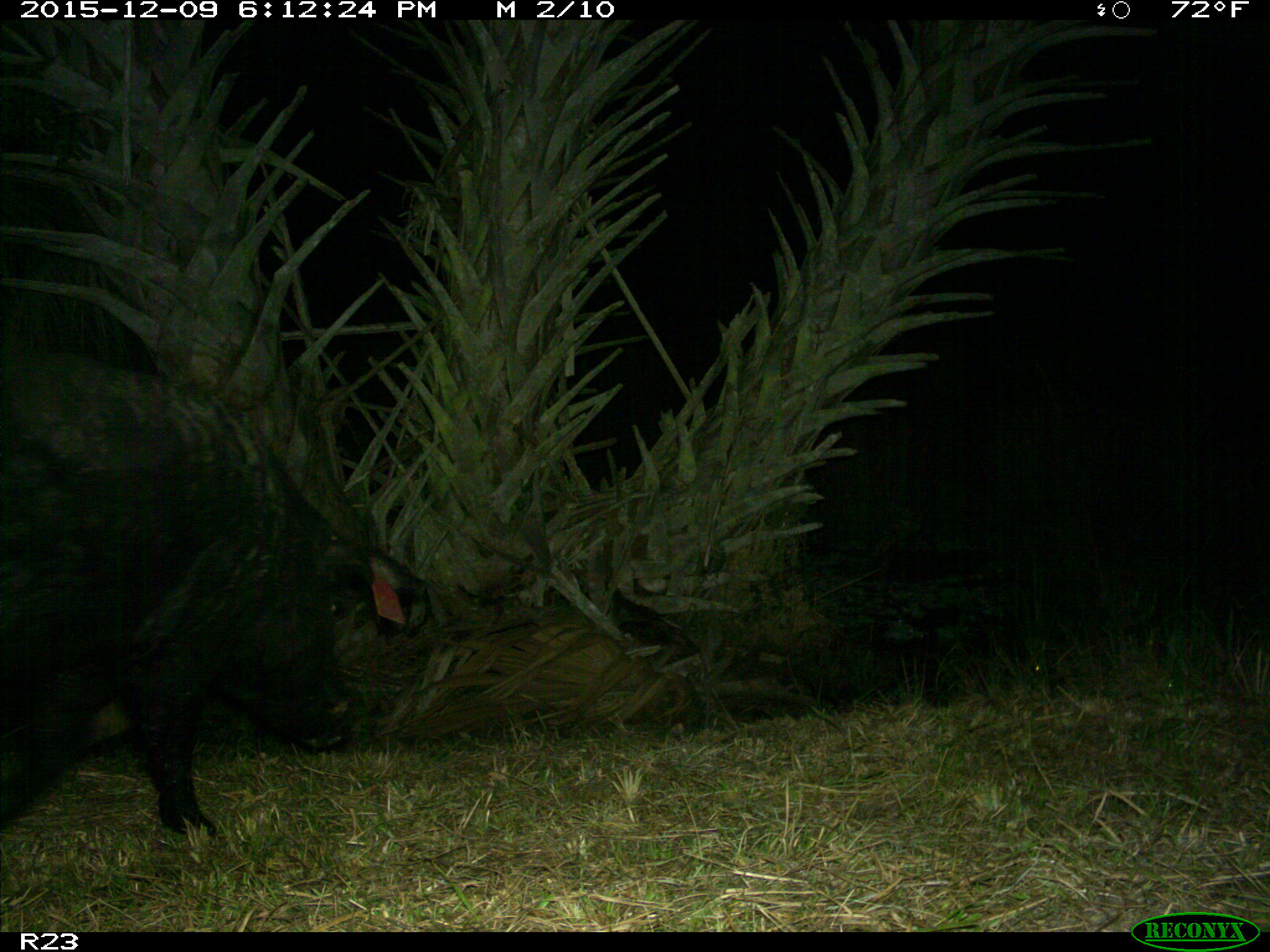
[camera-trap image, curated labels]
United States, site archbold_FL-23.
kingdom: Animalia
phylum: Chordata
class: Mammalia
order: Artiodactyla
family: Suidae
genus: Sus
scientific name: Sus scrofa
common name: wild boar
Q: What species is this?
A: Sus scrofa (wild boar).